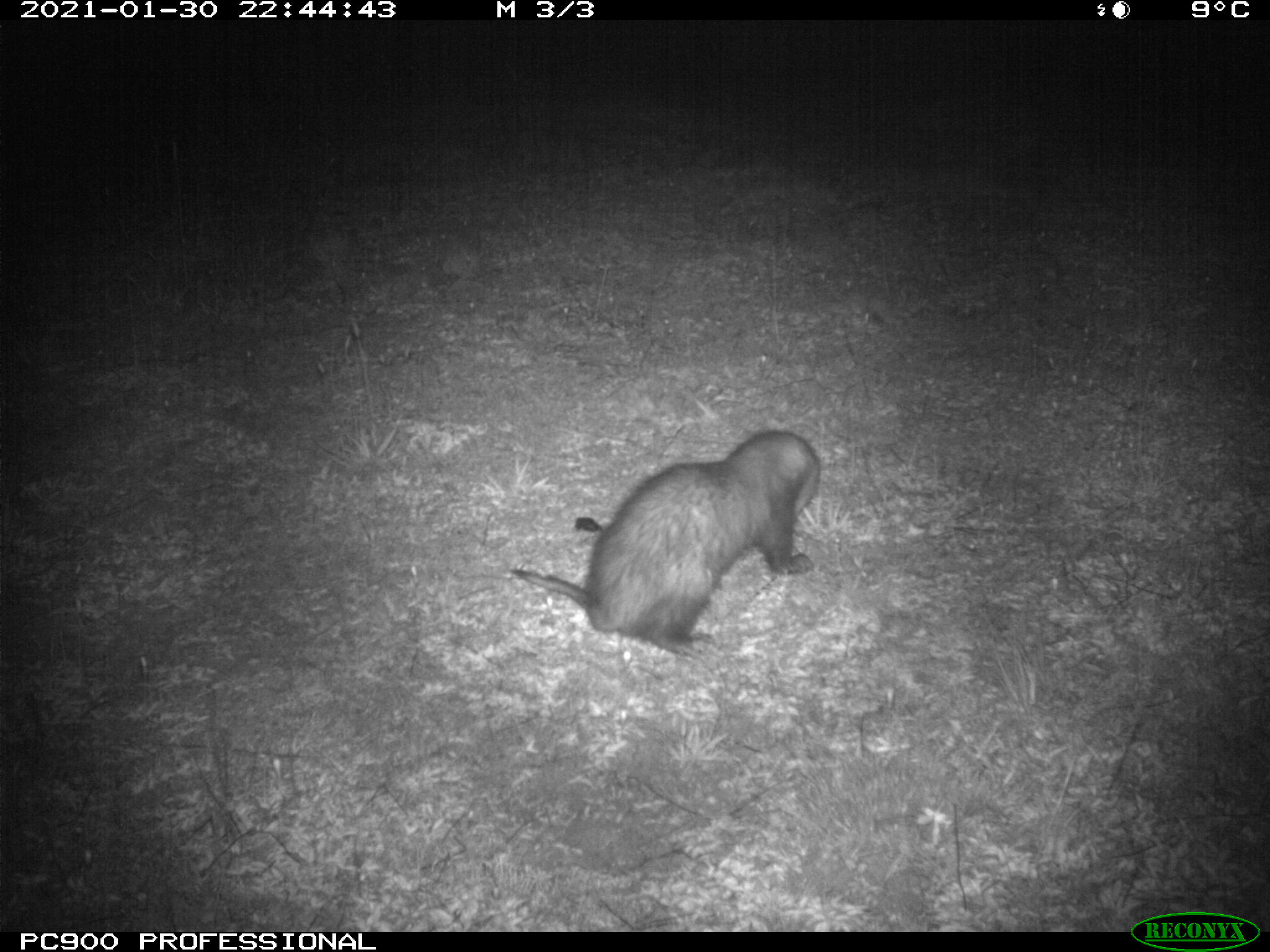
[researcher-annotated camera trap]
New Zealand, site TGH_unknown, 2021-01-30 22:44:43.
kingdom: Animalia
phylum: Chordata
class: Mammalia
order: Carnivora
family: Mustelidae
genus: Mustela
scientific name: Mustela furo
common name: ferret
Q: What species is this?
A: Ferret (Mustela furo).